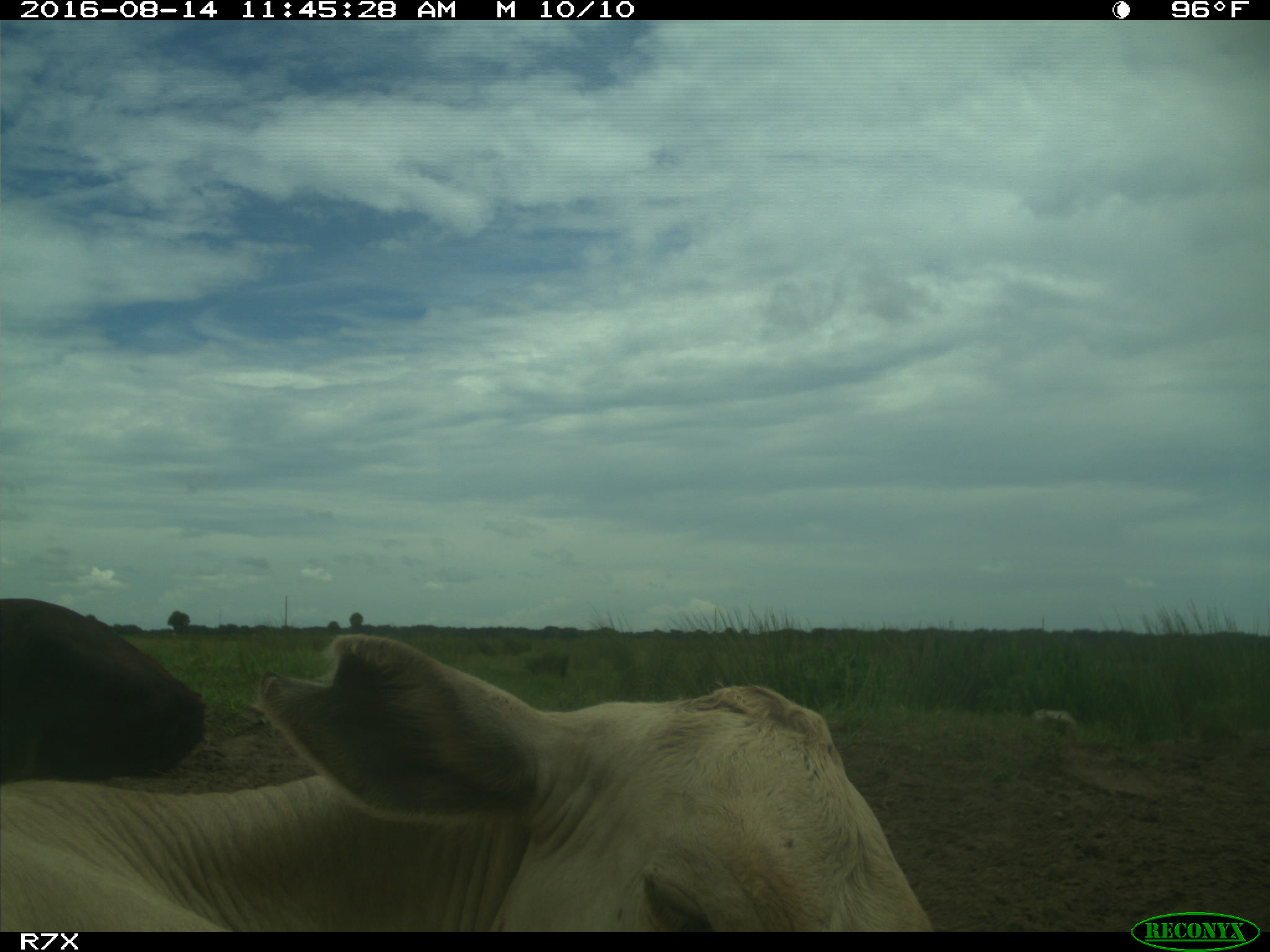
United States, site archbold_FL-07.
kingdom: Animalia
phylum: Chordata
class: Mammalia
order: Artiodactyla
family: Bovidae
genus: Bos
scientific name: Bos taurus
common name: domestic cow